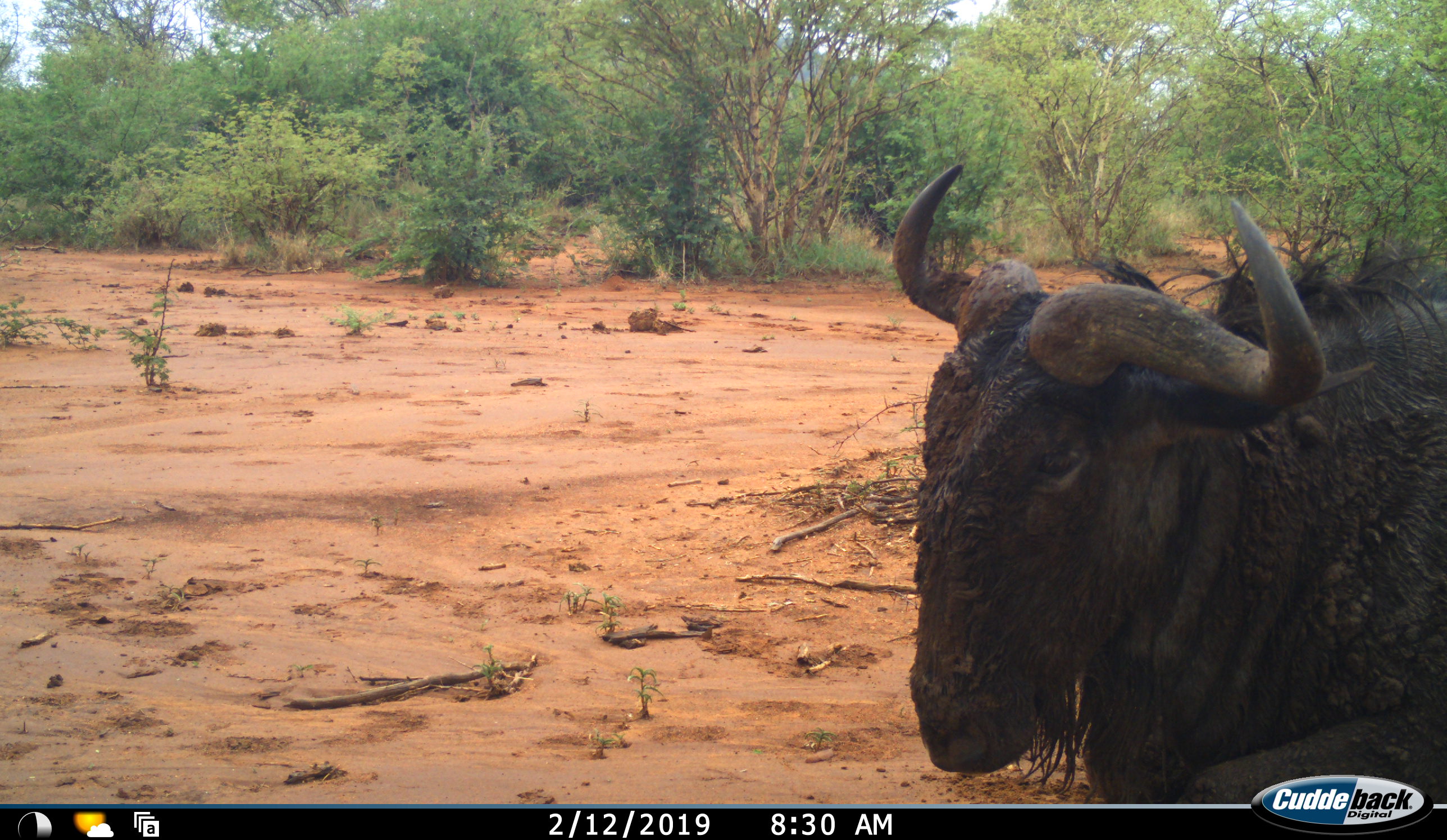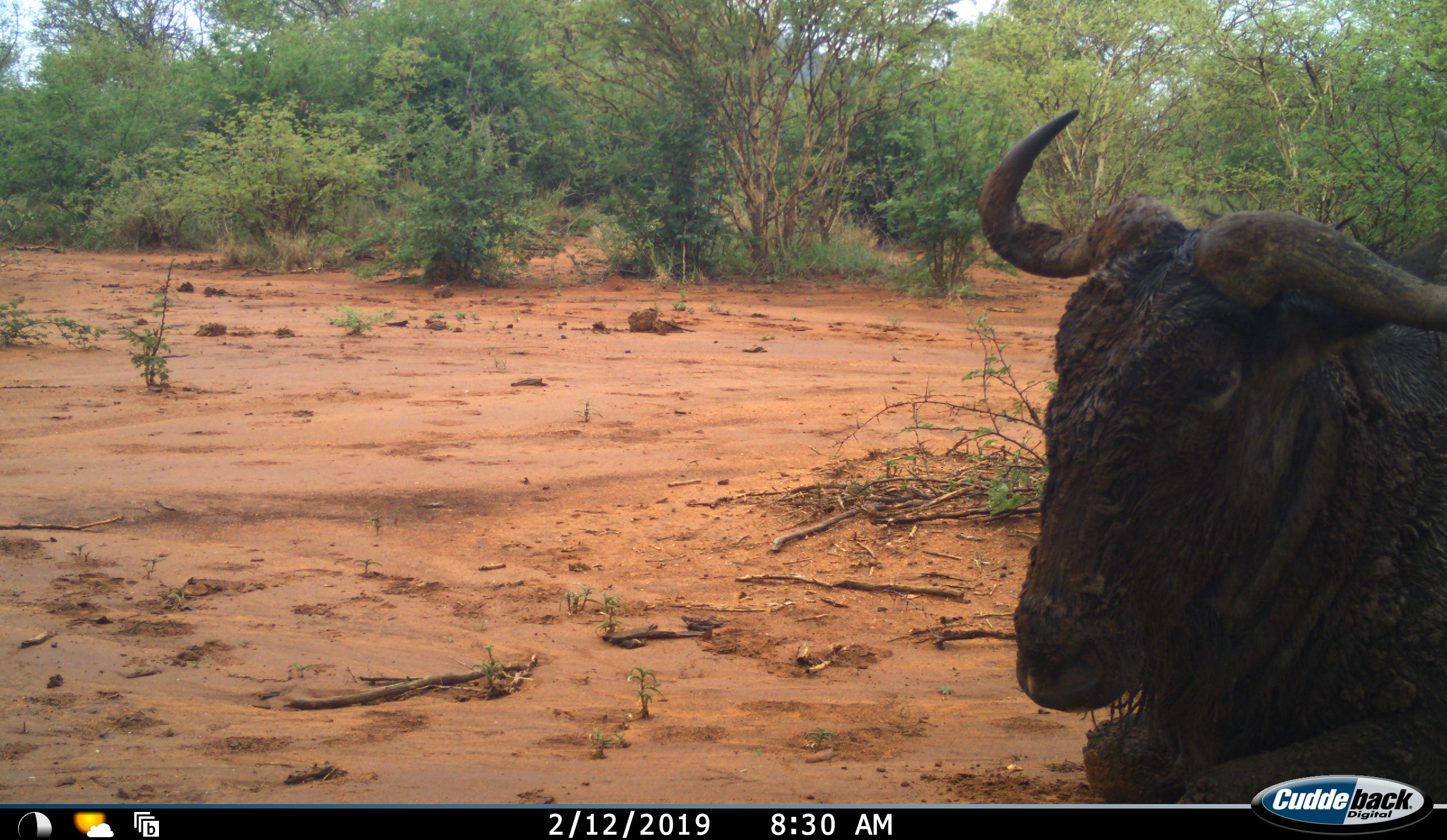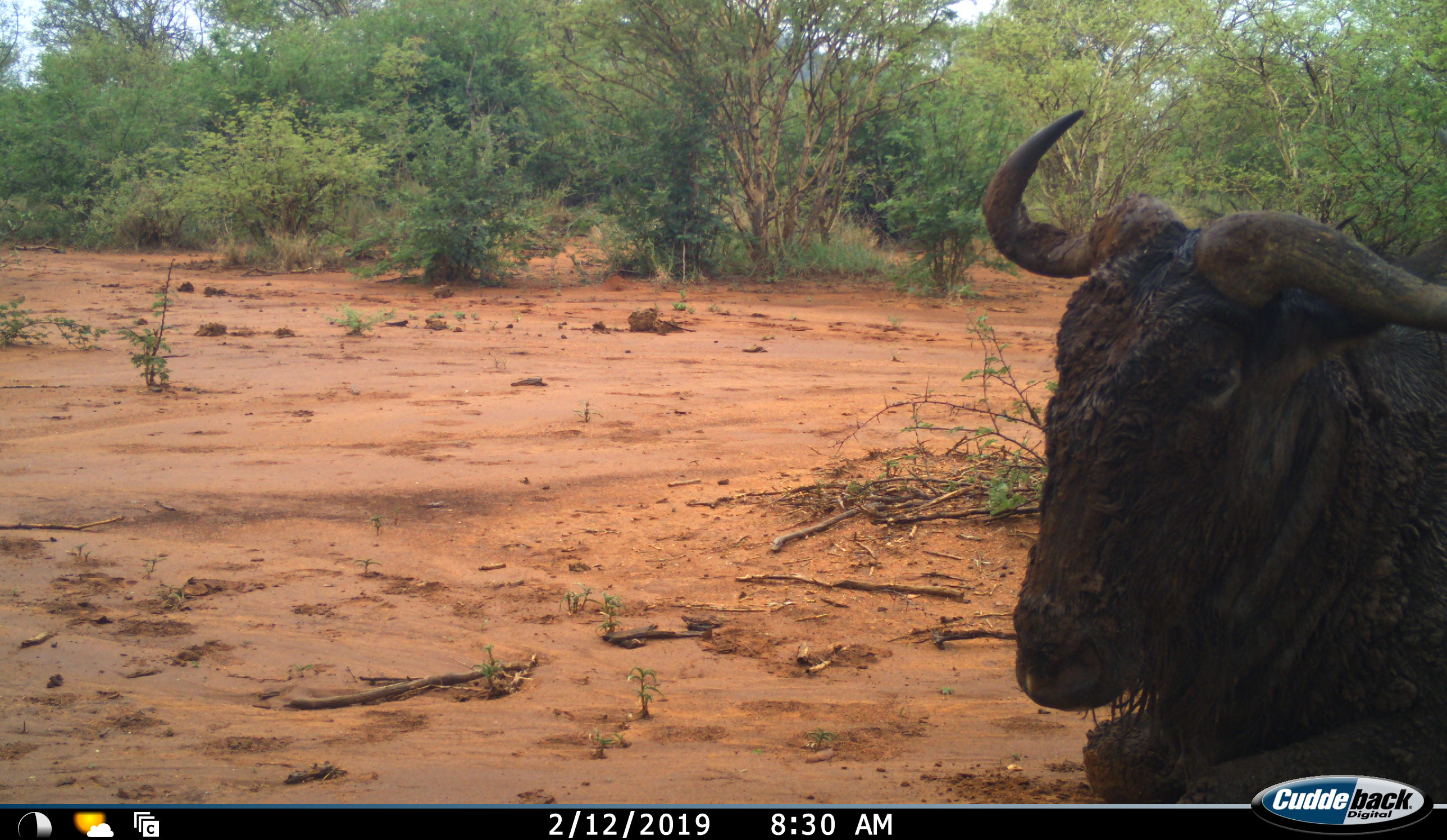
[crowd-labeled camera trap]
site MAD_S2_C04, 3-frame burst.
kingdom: Animalia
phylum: Chordata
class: Mammalia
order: Artiodactyla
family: Bovidae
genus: Syncerus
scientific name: Syncerus caffer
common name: african buffalo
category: buffalo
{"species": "buffalo (african buffalo) (Syncerus caffer)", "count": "1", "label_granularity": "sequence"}